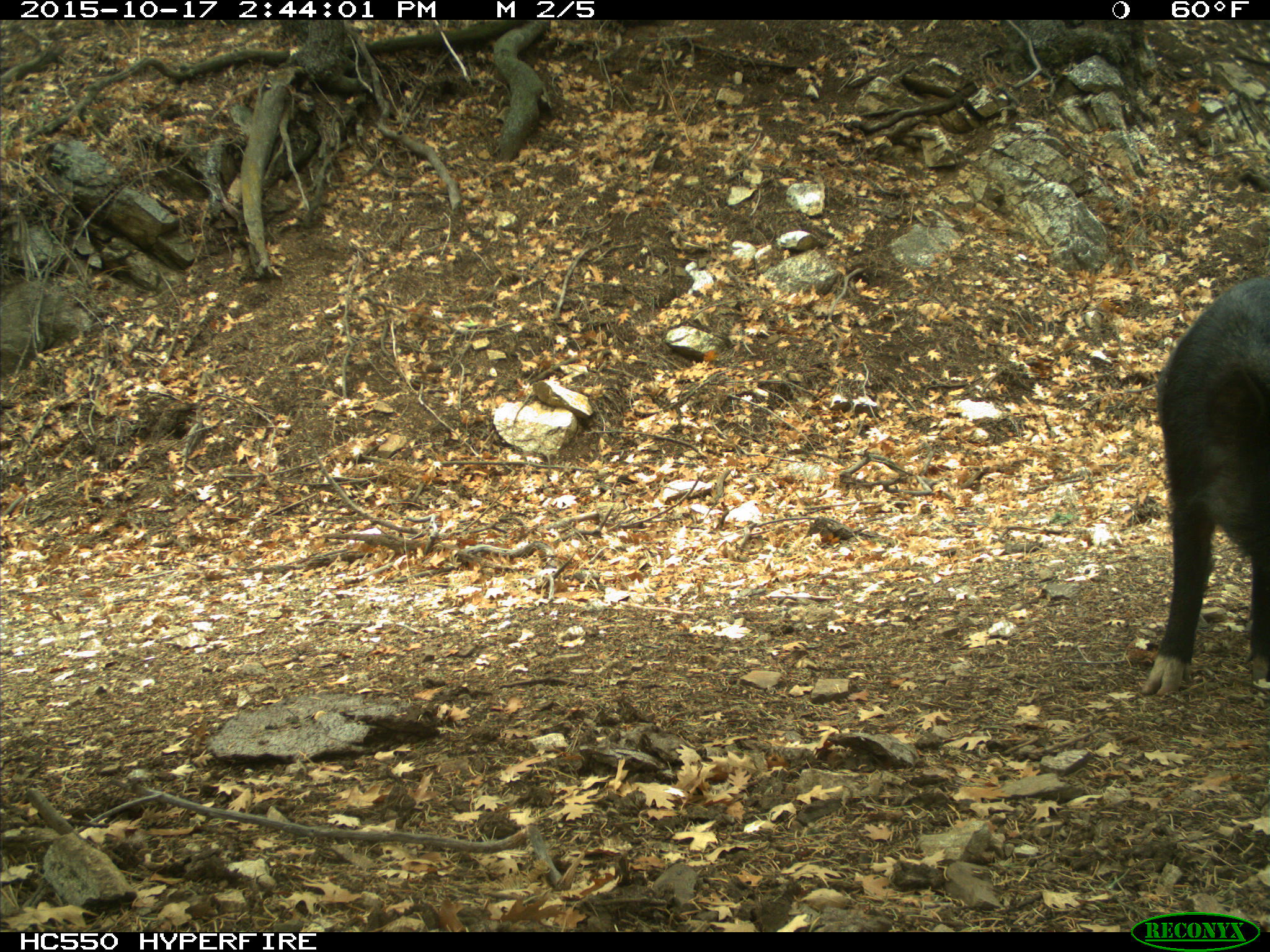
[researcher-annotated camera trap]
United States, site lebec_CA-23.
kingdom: Animalia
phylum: Chordata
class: Mammalia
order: Artiodactyla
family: Suidae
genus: Sus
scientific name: Sus scrofa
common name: wild boar